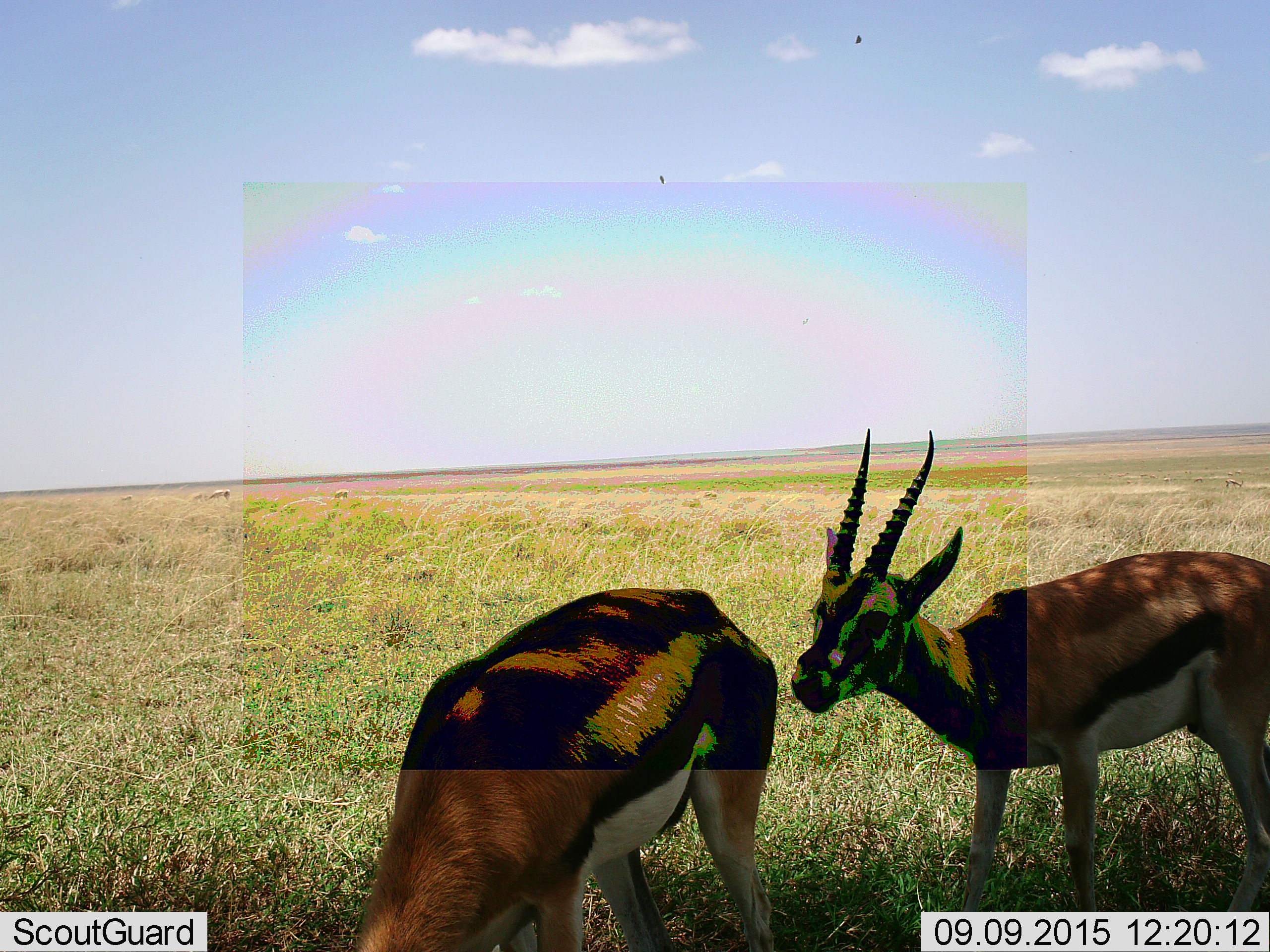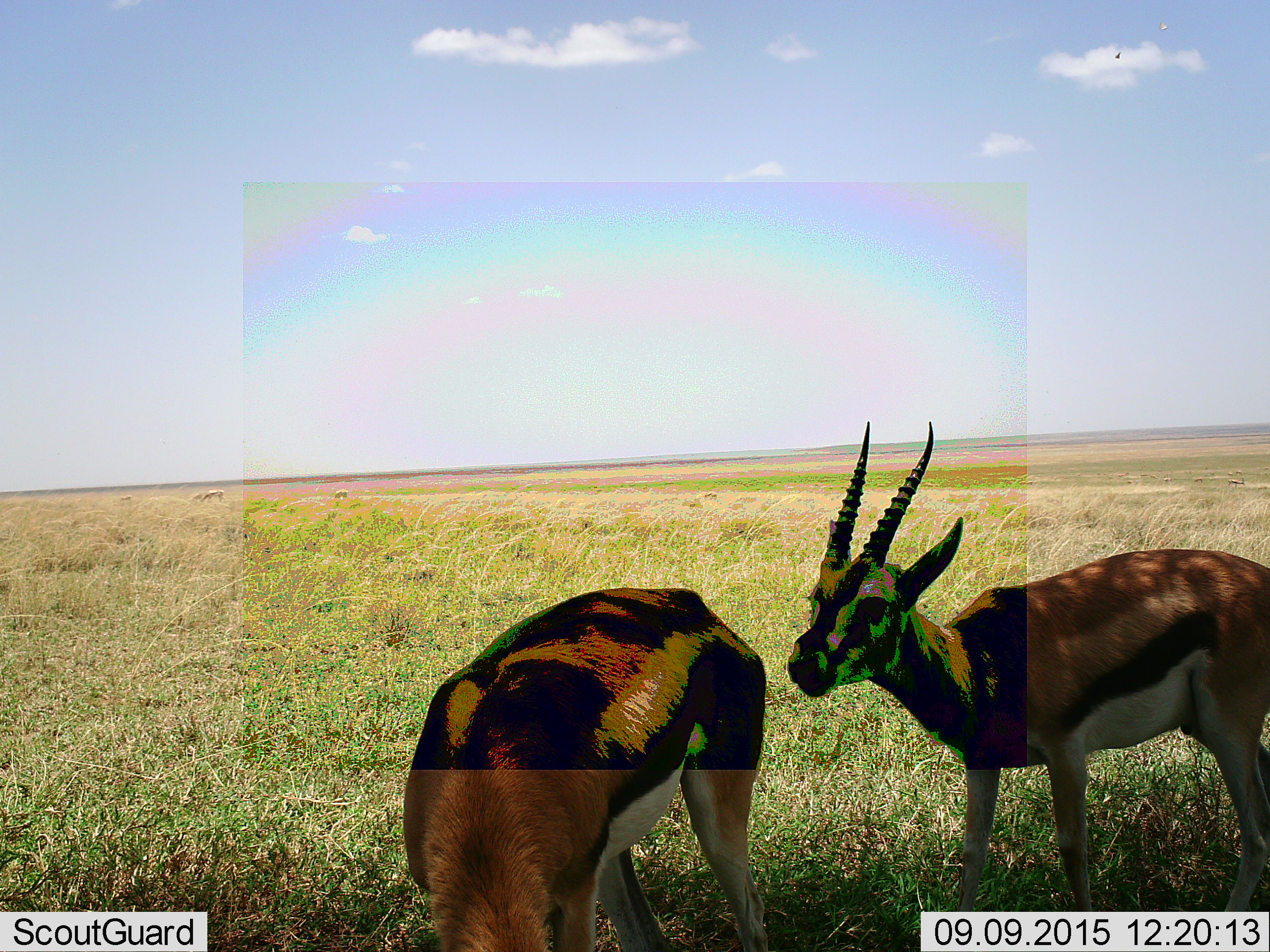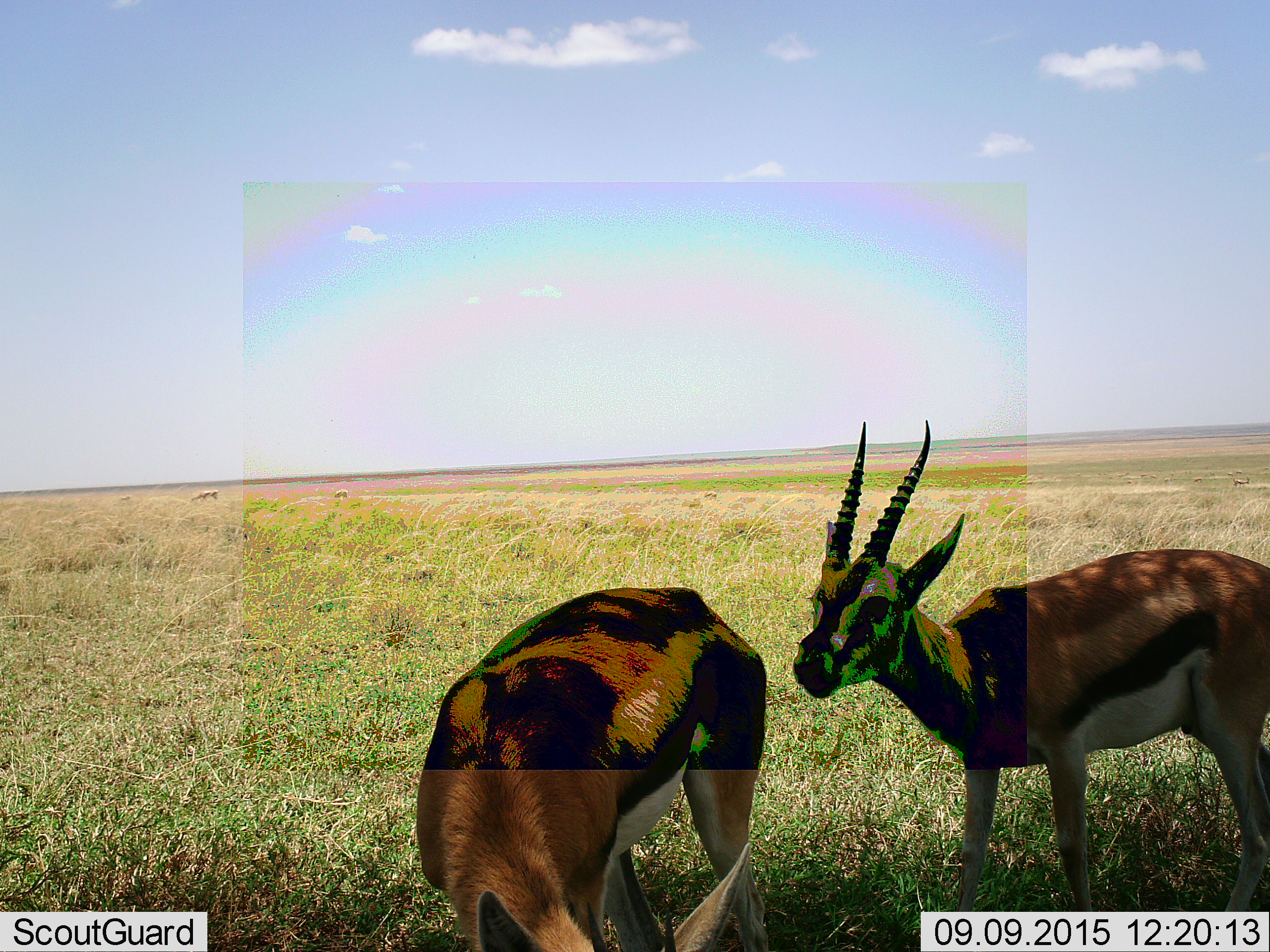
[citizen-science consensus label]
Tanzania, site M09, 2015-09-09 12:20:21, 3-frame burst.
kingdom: Animalia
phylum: Chordata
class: Mammalia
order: Artiodactyla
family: Bovidae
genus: Eudorcas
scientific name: Eudorcas thomsonii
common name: thomson's gazelle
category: gazellethomsons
Gazellethomsons (thomson's gazelle) (Eudorcas thomsonii), count 7. Behavior (volunteer vote fractions): standing 80%, resting 0%, moving 40%, interacting 30%. Young present (vote fraction): 0%. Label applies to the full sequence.